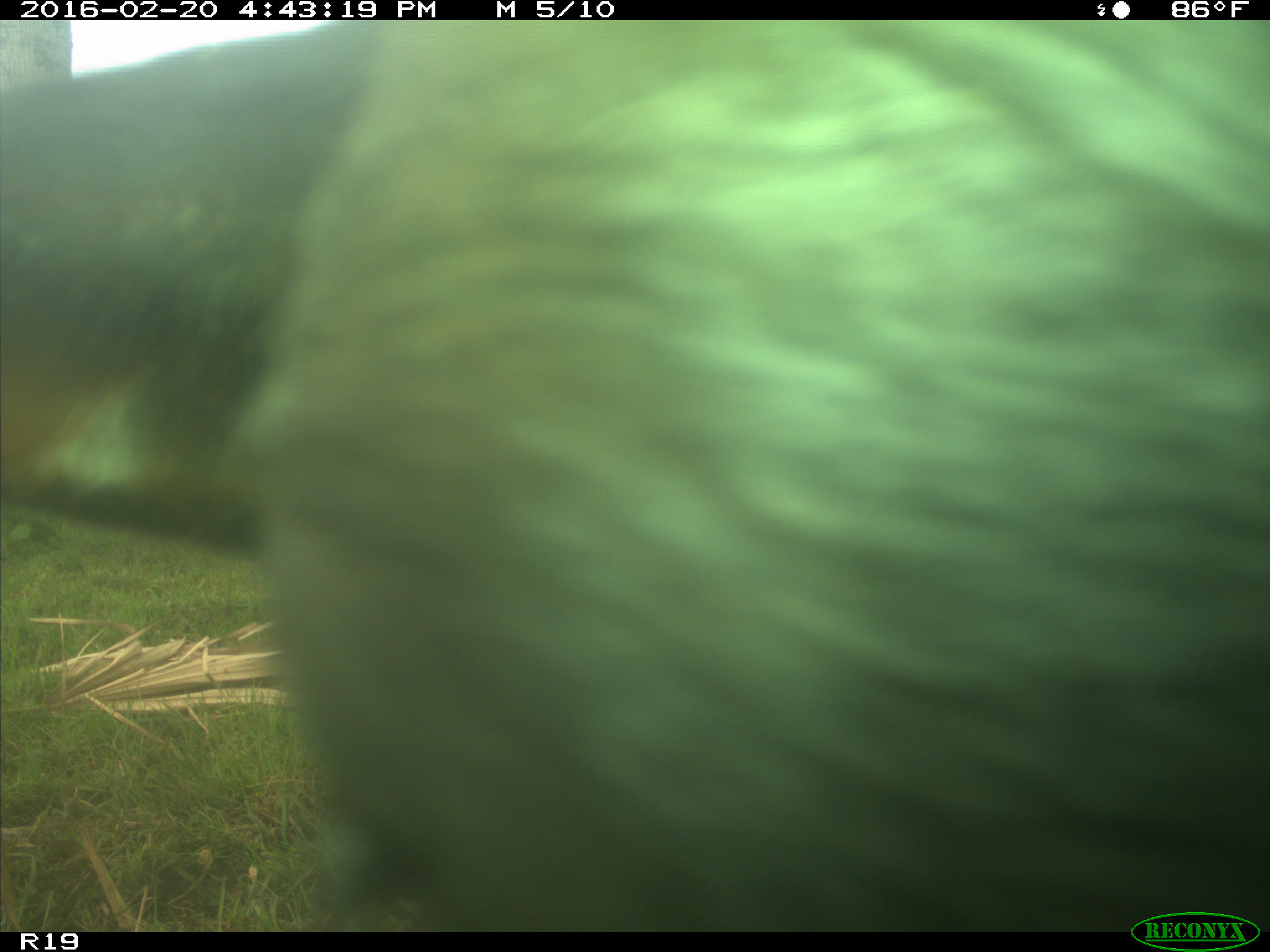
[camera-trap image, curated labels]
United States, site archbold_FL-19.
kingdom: Animalia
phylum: Chordata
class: Mammalia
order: Artiodactyla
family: Bovidae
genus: Bos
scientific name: Bos taurus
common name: domestic cow